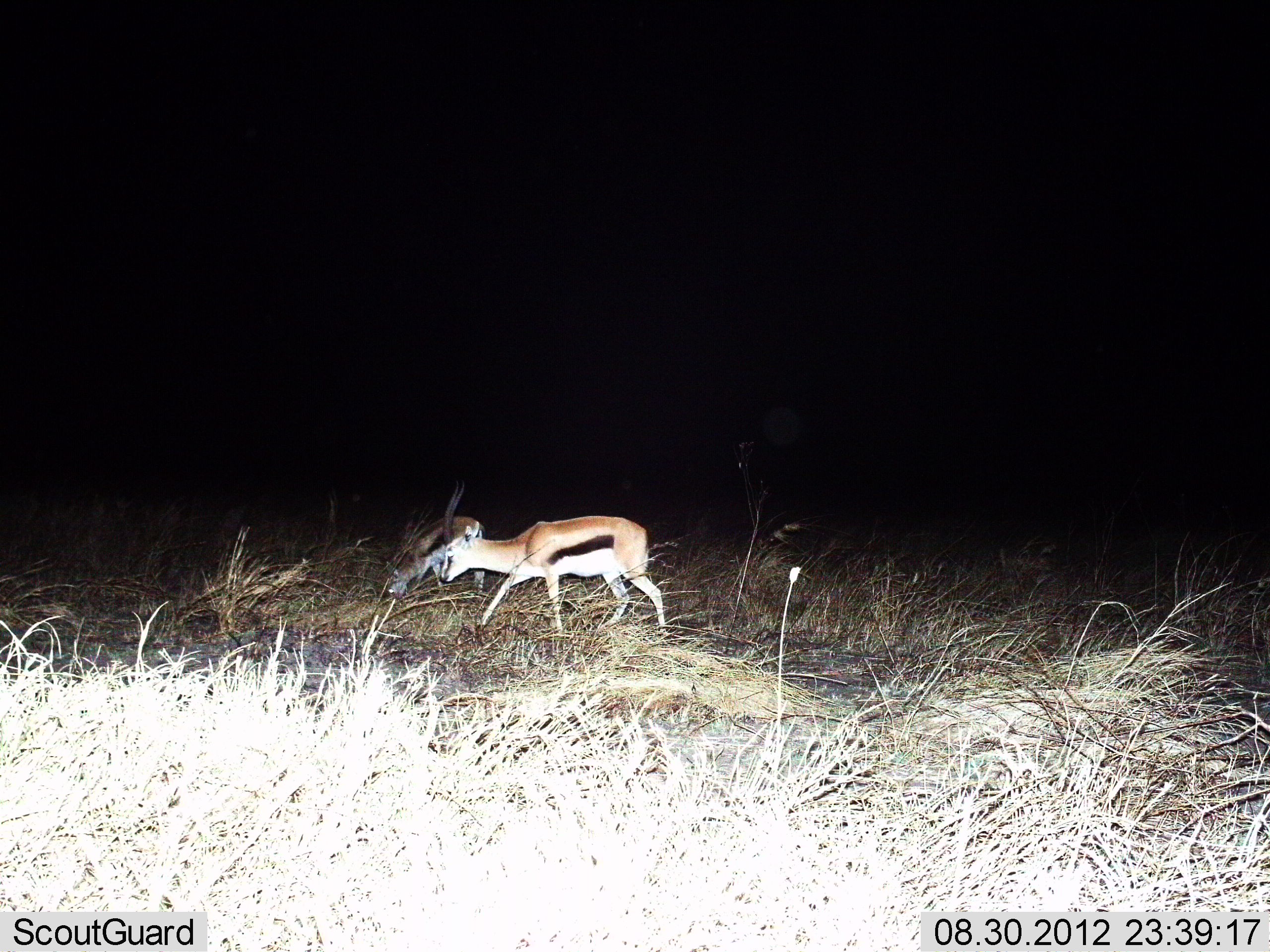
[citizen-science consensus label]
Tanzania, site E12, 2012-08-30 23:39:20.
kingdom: Animalia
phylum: Chordata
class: Mammalia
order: Artiodactyla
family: Bovidae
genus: Eudorcas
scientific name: Eudorcas thomsonii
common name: thomson's gazelle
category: gazellethomsons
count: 2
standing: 40%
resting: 10%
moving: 70%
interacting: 0%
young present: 20%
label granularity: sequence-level